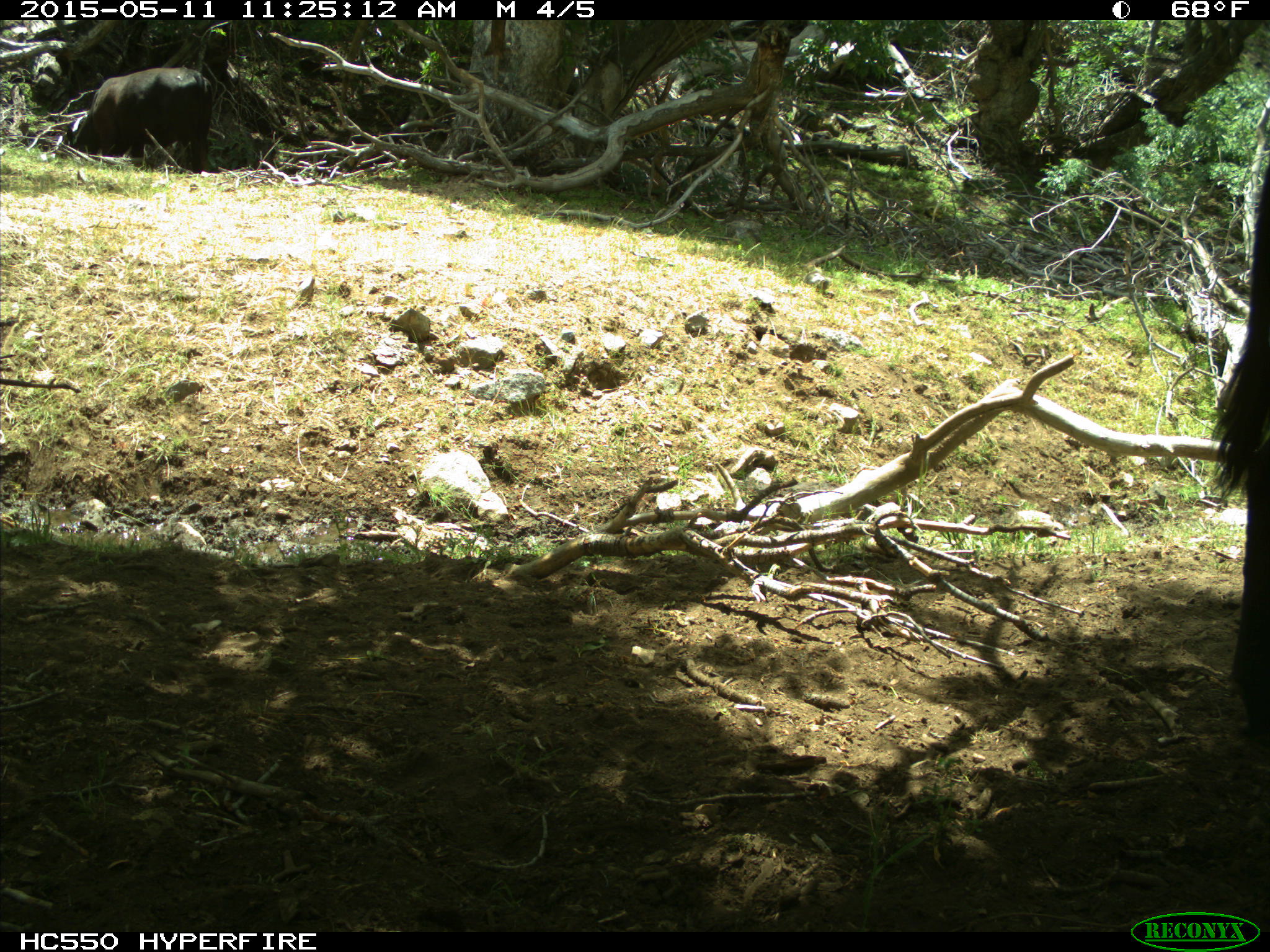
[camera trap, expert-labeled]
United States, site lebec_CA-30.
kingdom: Animalia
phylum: Chordata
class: Mammalia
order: Artiodactyla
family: Bovidae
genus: Bos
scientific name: Bos taurus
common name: domestic cow